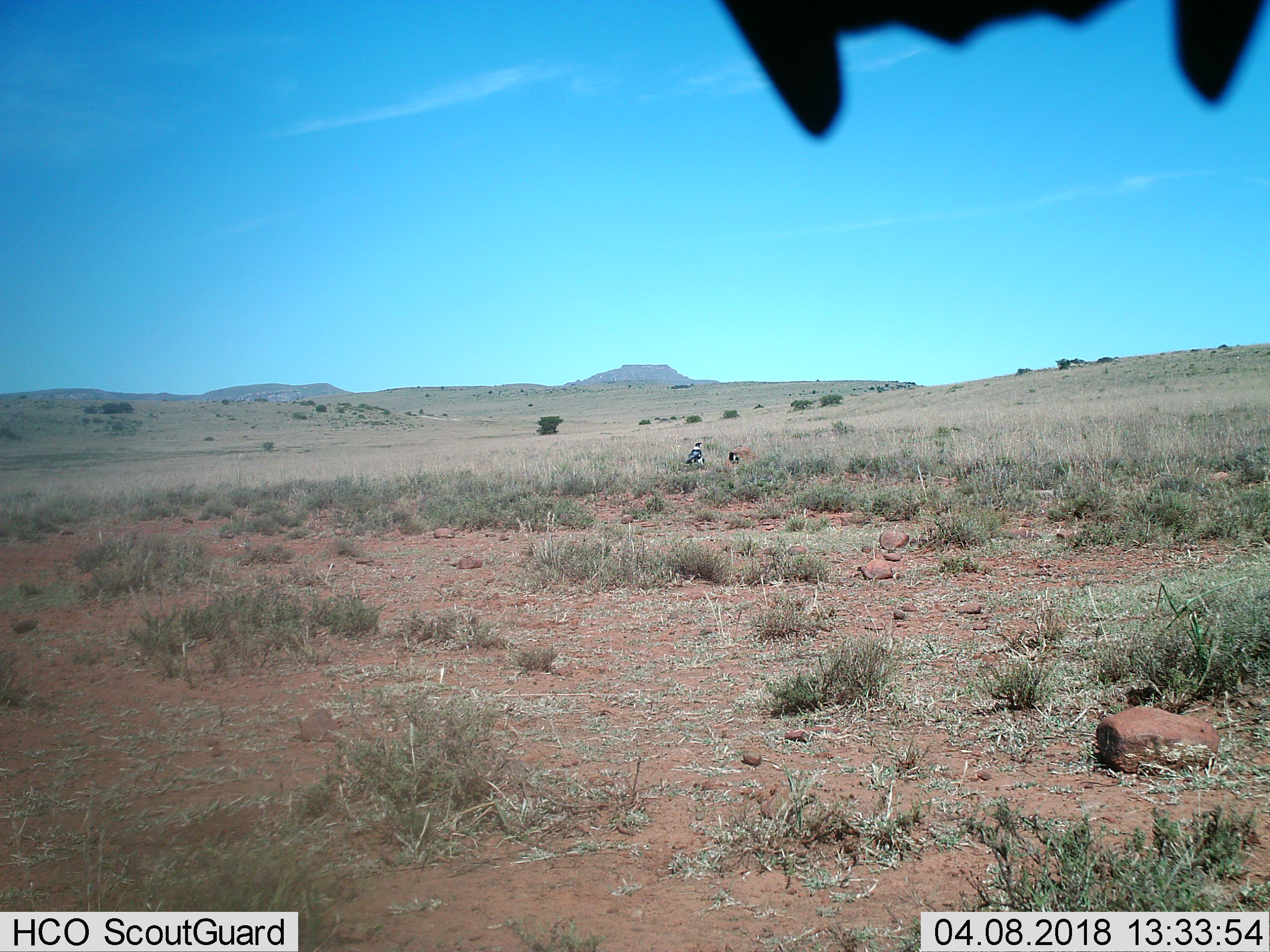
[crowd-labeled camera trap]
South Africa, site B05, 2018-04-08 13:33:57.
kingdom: Animalia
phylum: Chordata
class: Aves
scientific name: Aves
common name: bird of prey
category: birdsofprey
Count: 2.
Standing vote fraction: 100%.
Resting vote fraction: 0%.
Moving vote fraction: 0%.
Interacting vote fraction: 0%.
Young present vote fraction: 0%.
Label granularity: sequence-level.